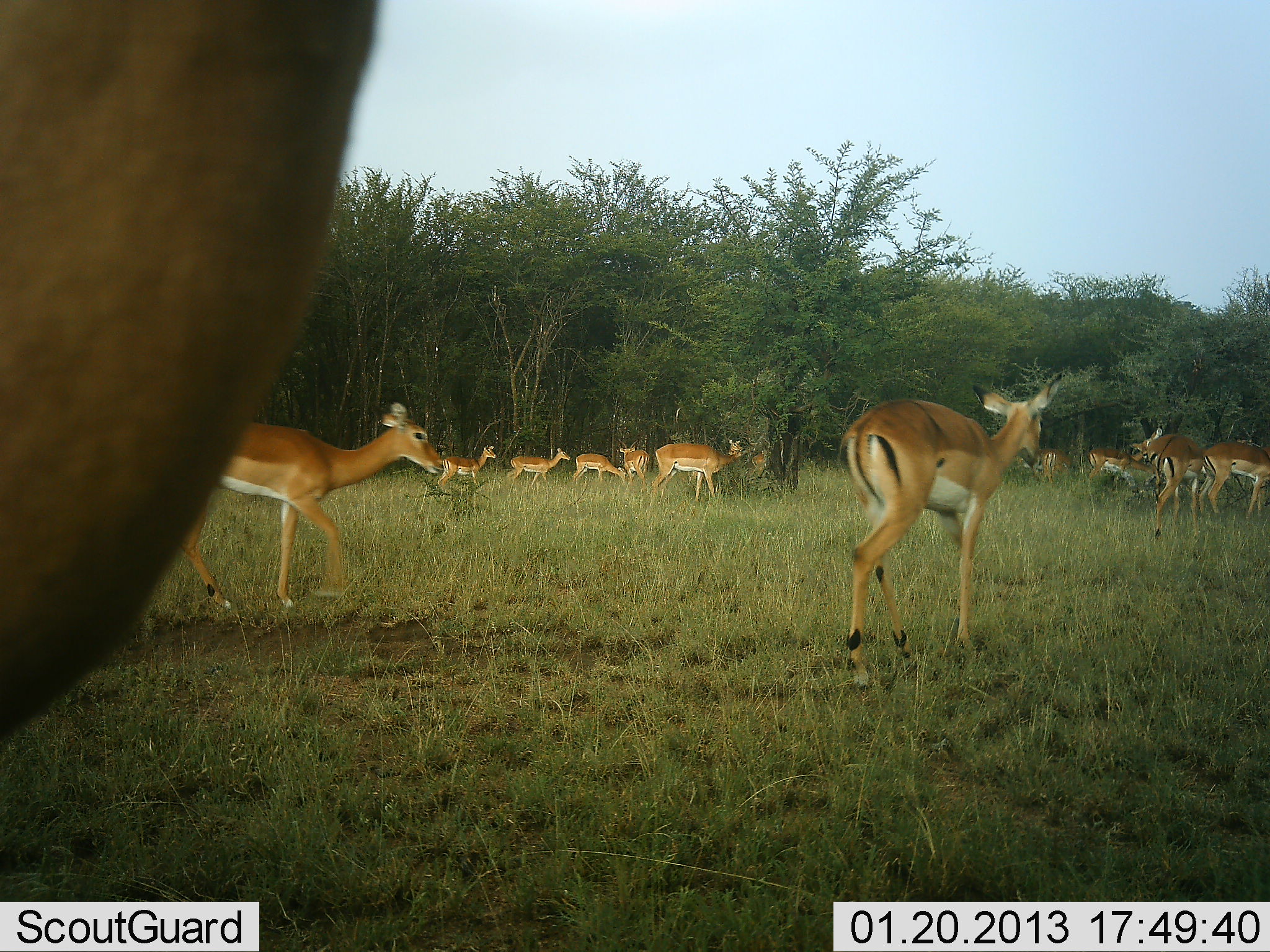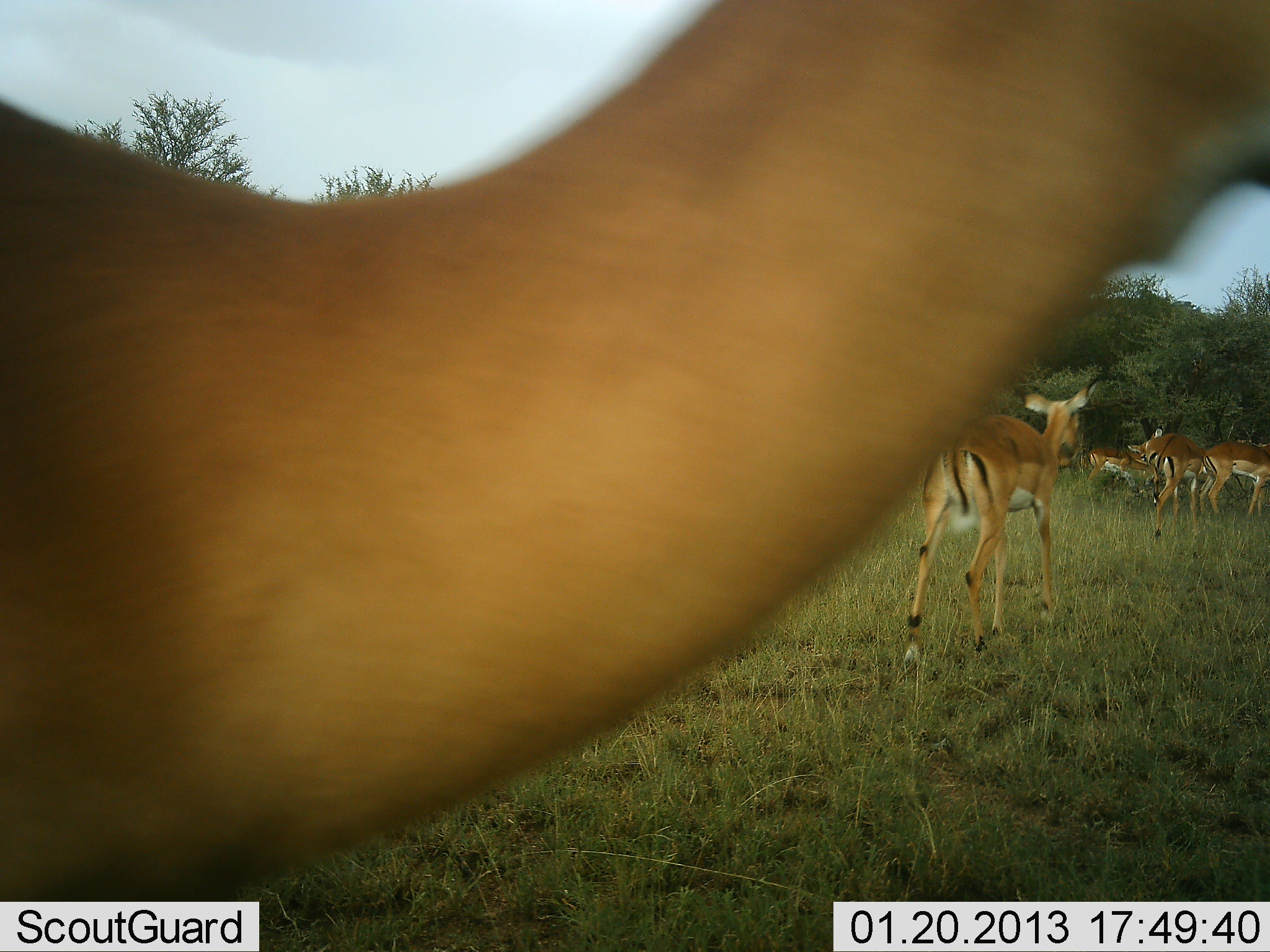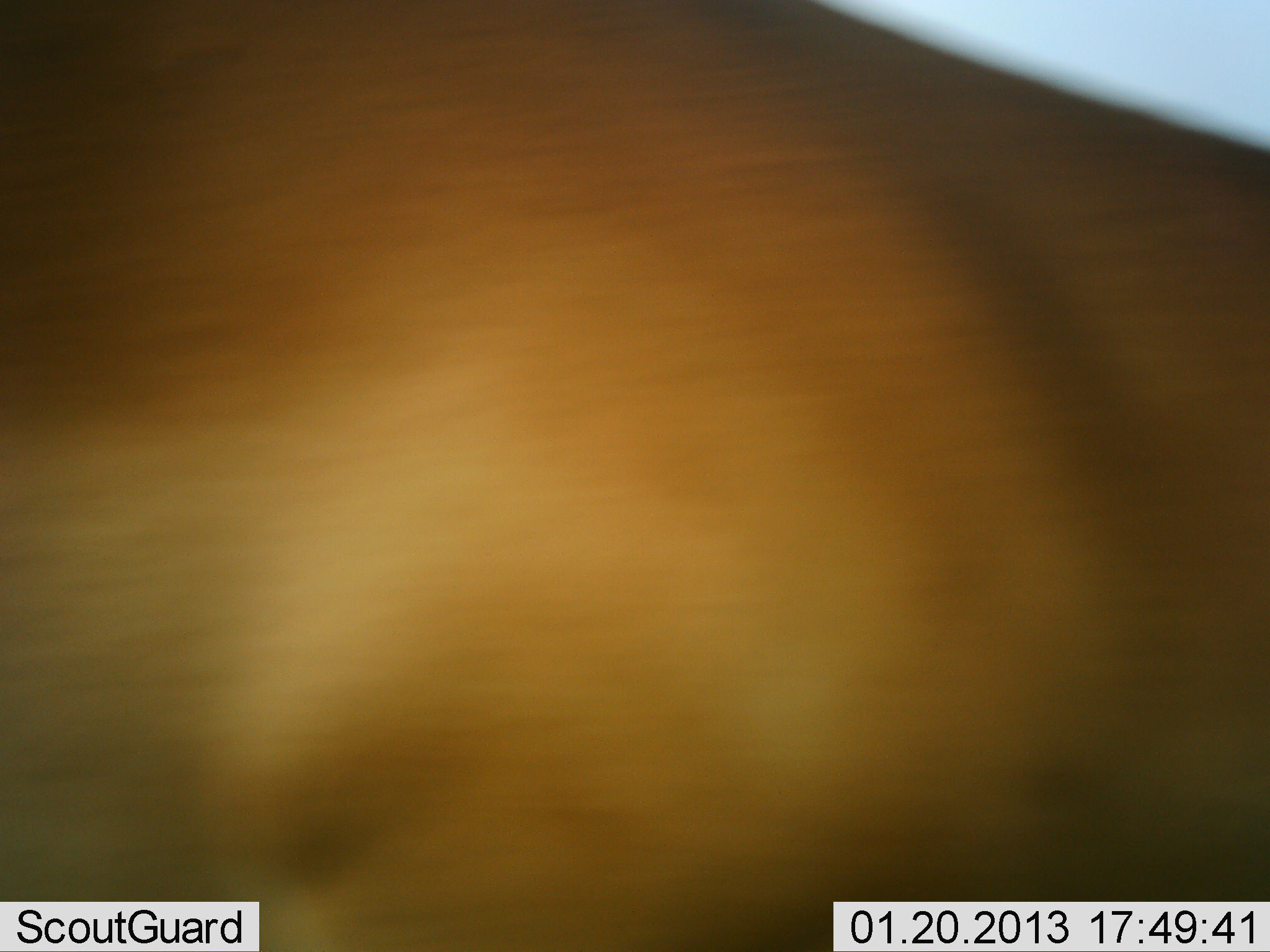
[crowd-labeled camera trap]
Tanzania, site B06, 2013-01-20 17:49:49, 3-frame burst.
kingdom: Animalia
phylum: Chordata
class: Mammalia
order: Artiodactyla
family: Bovidae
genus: Aepyceros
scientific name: Aepyceros melampus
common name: impala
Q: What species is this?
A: Impala (Aepyceros melampus).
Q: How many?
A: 11-50.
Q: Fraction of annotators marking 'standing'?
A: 47%.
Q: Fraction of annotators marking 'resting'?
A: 0%.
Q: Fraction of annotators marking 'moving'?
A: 95%.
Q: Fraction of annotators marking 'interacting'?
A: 0%.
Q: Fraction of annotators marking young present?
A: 0%.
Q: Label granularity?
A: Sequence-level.